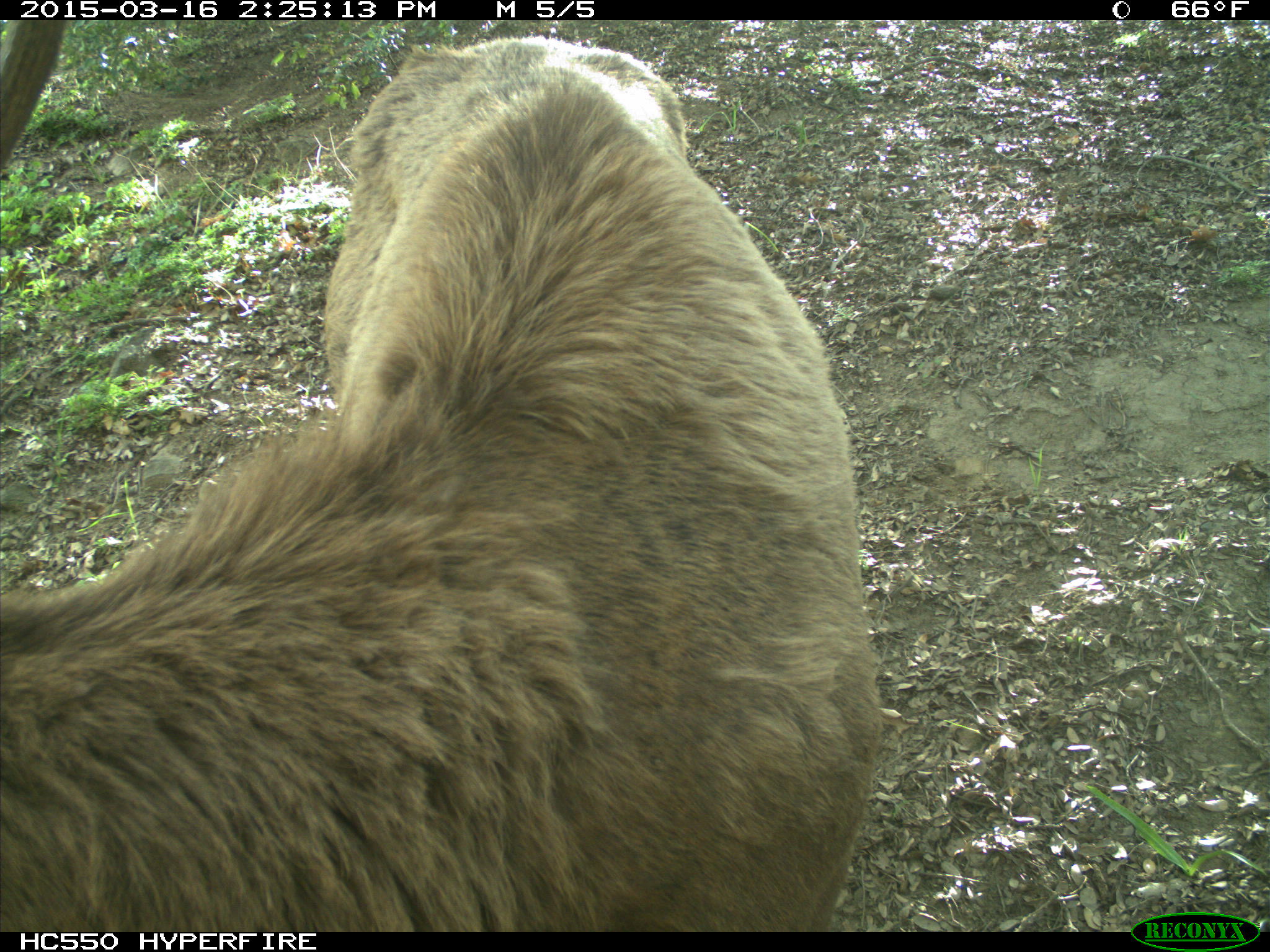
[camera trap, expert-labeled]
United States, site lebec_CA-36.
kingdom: Animalia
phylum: Chordata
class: Mammalia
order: Artiodactyla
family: Cervidae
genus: Cervus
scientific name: Cervus canadensis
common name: elk